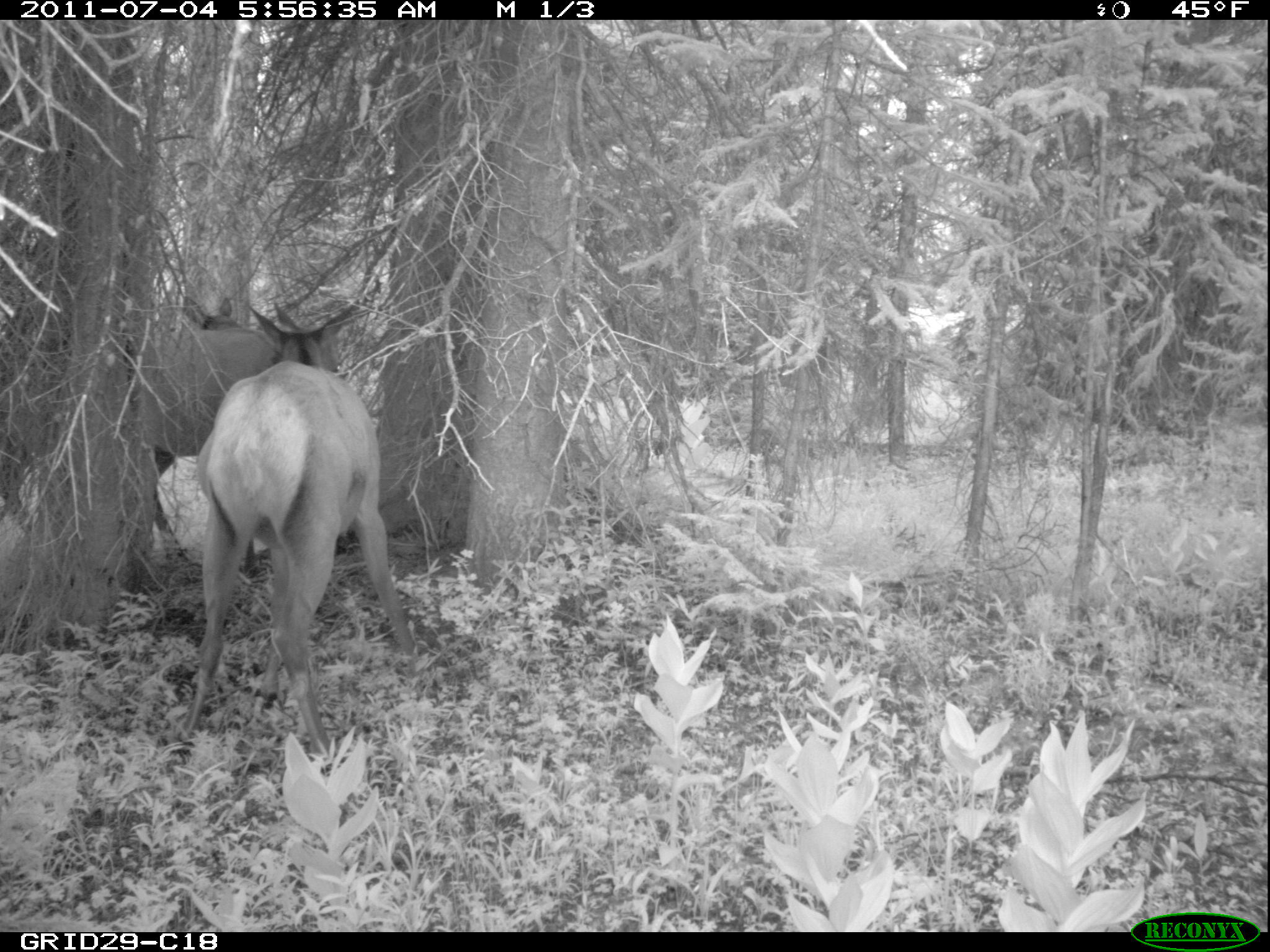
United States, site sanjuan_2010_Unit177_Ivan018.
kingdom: Animalia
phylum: Chordata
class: Mammalia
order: Artiodactyla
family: Cervidae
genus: Cervus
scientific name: Cervus elaphus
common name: red deer